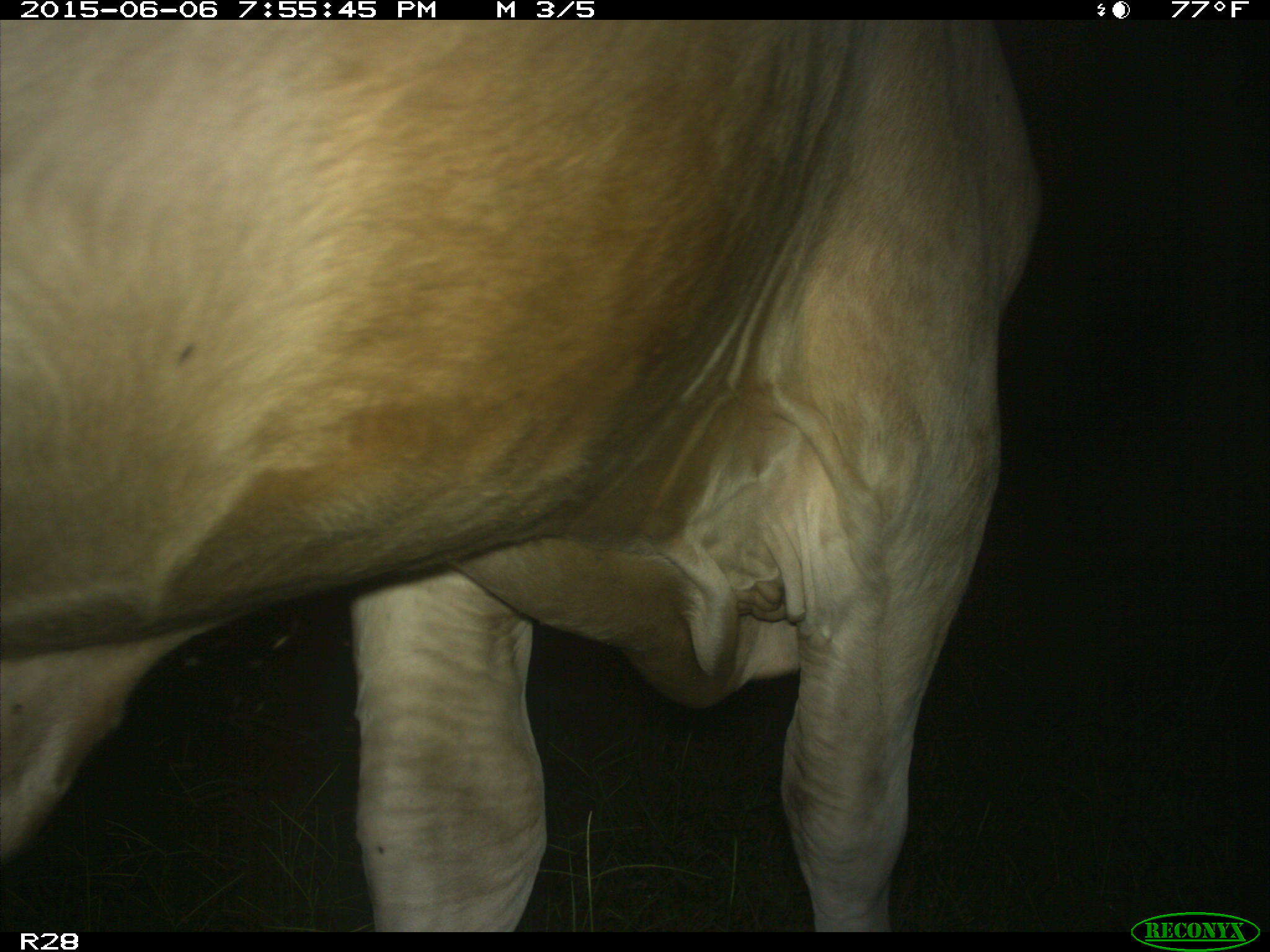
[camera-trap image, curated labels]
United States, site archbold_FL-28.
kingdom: Animalia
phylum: Chordata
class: Mammalia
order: Artiodactyla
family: Bovidae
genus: Bos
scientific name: Bos taurus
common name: domestic cow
Bos taurus (domestic cow).